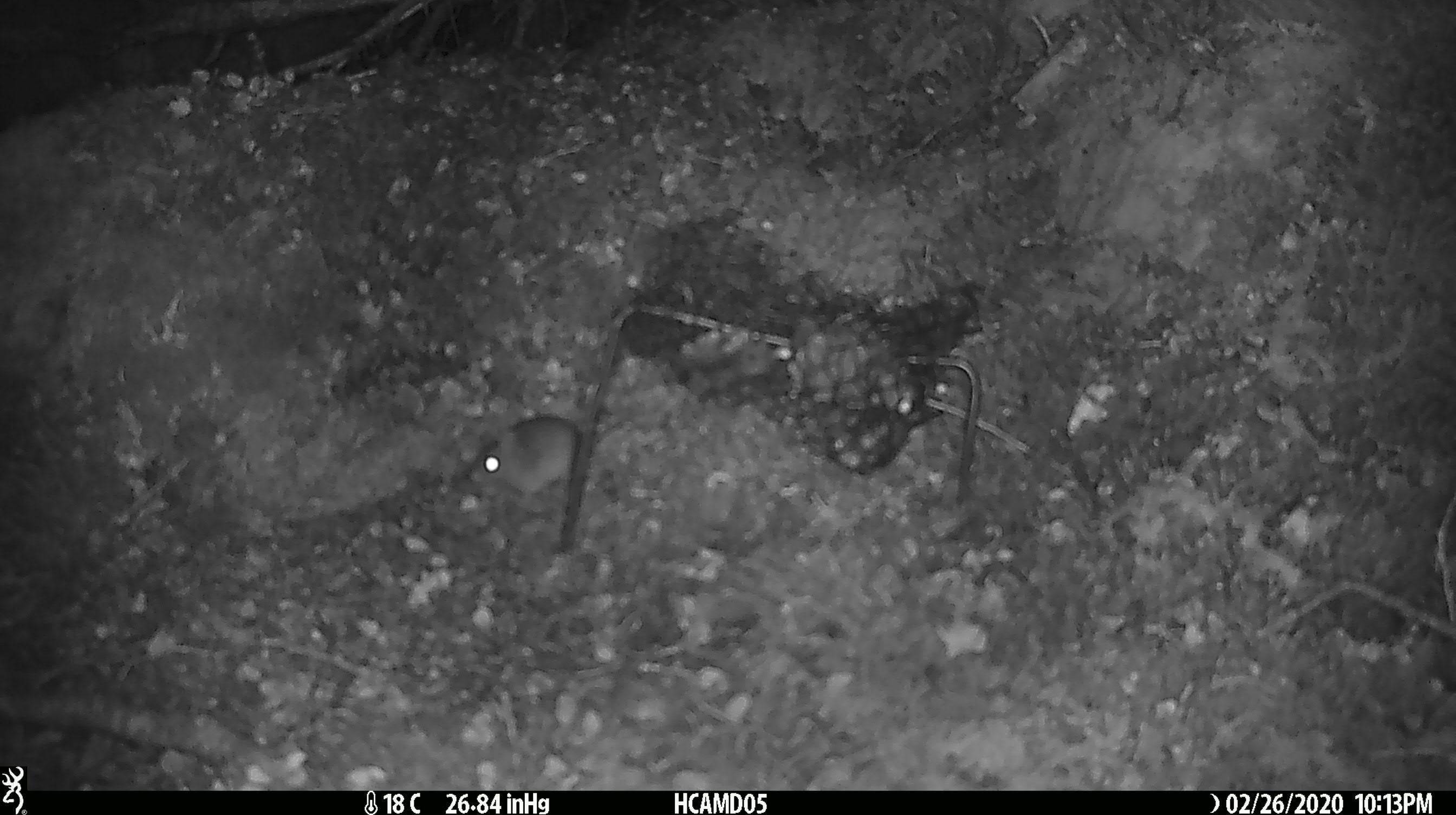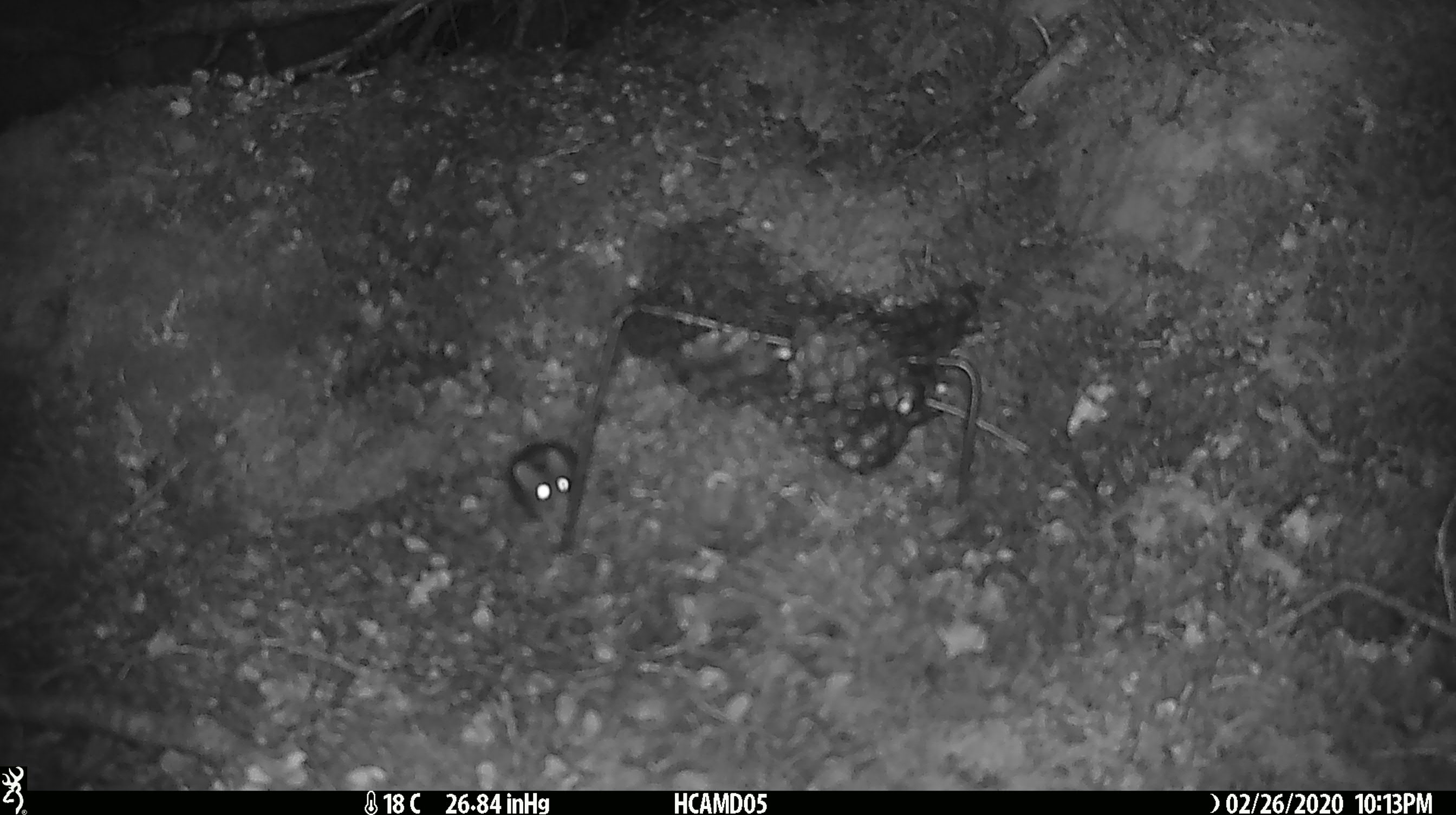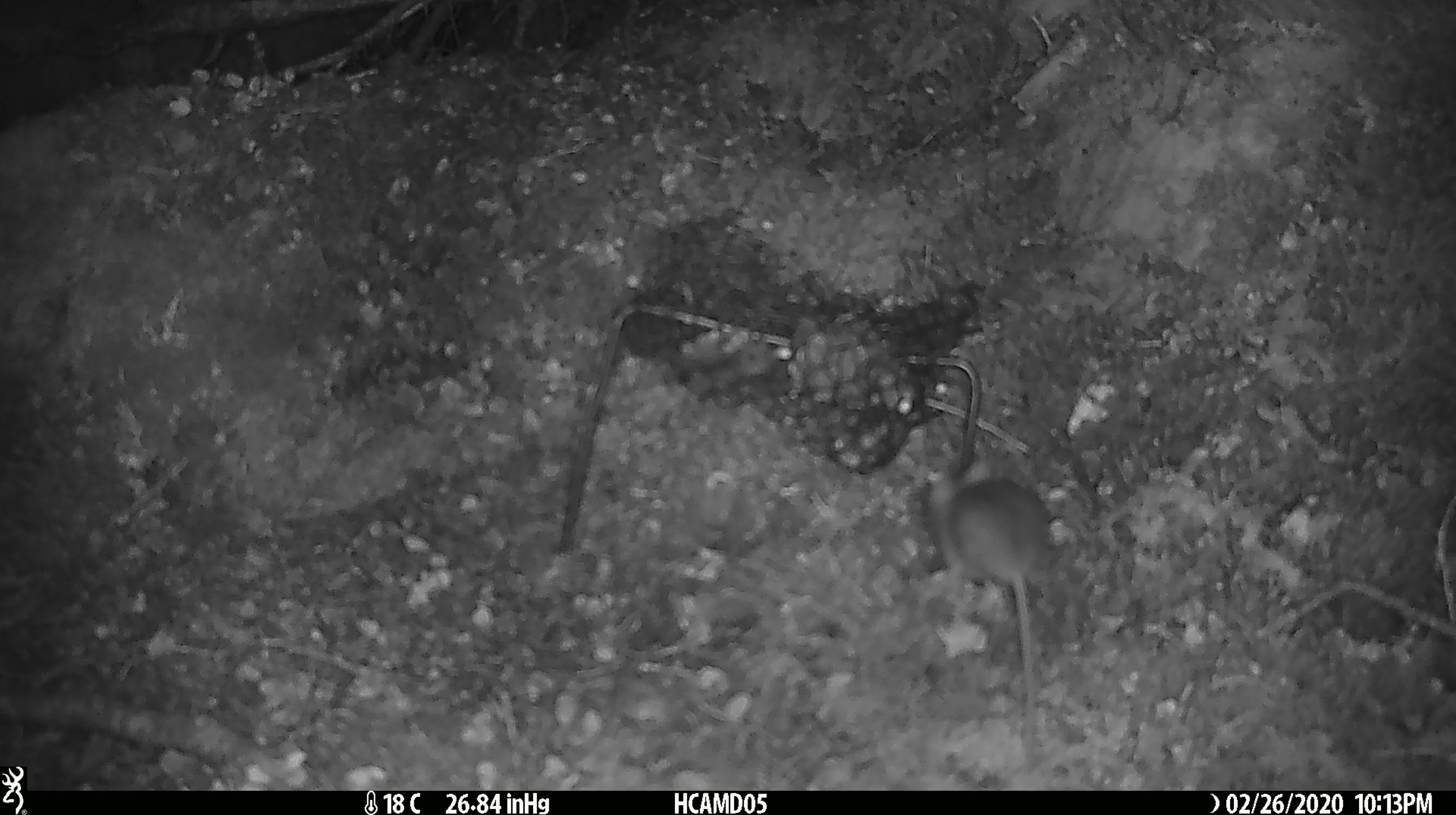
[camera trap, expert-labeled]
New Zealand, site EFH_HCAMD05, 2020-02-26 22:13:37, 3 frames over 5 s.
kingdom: Animalia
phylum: Chordata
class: Mammalia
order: Rodentia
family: Muridae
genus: Mus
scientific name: Mus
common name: mouse